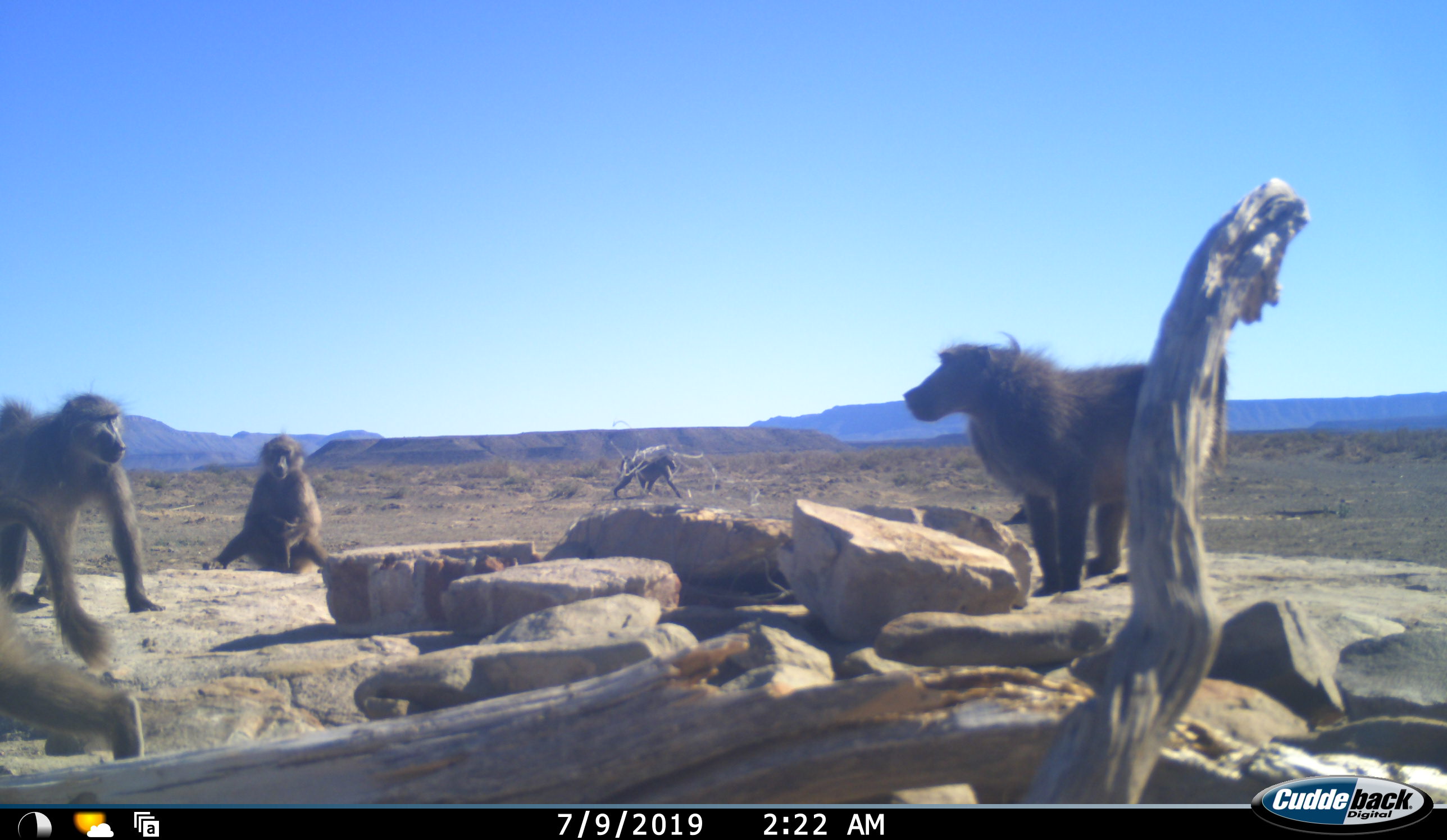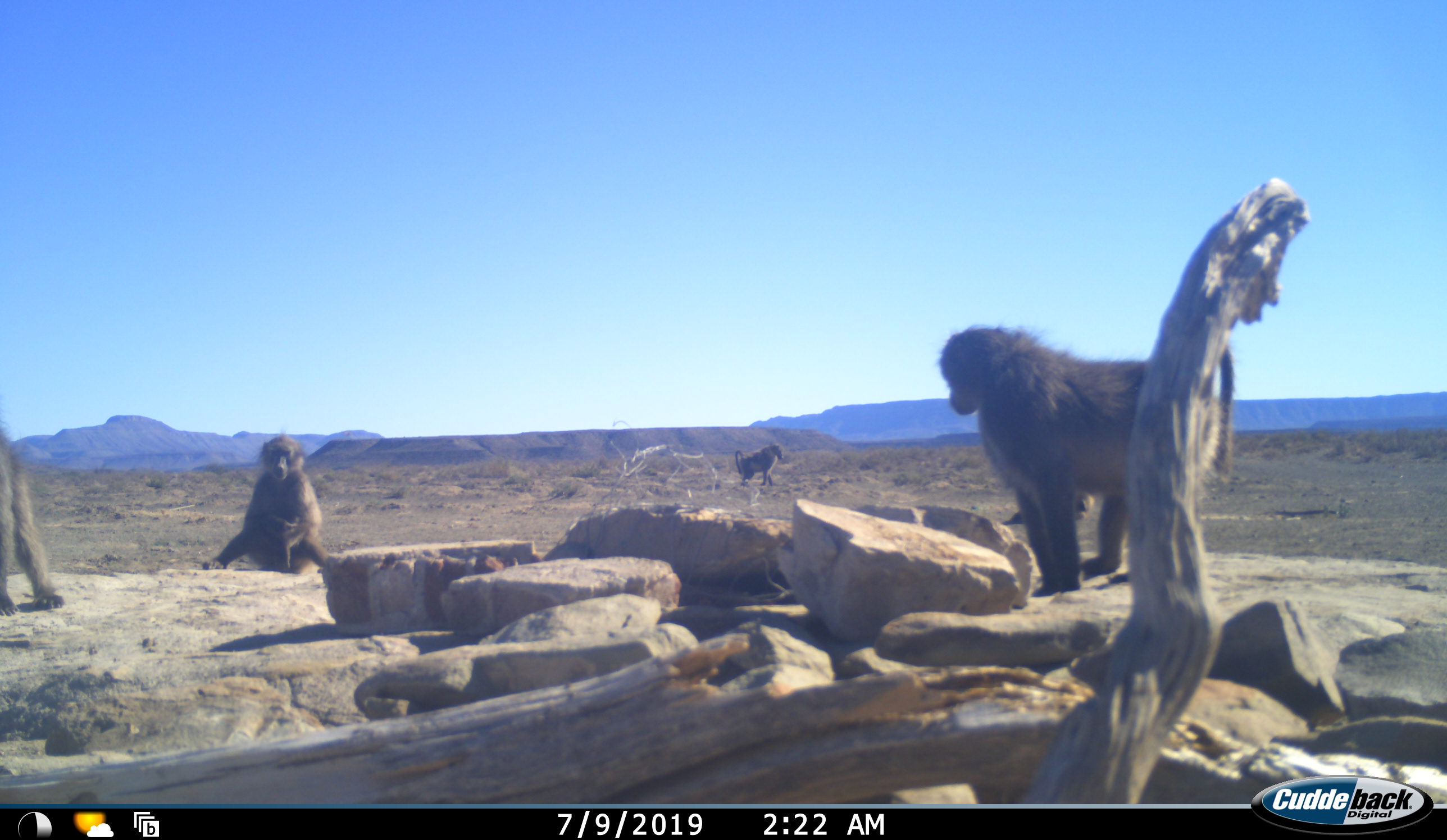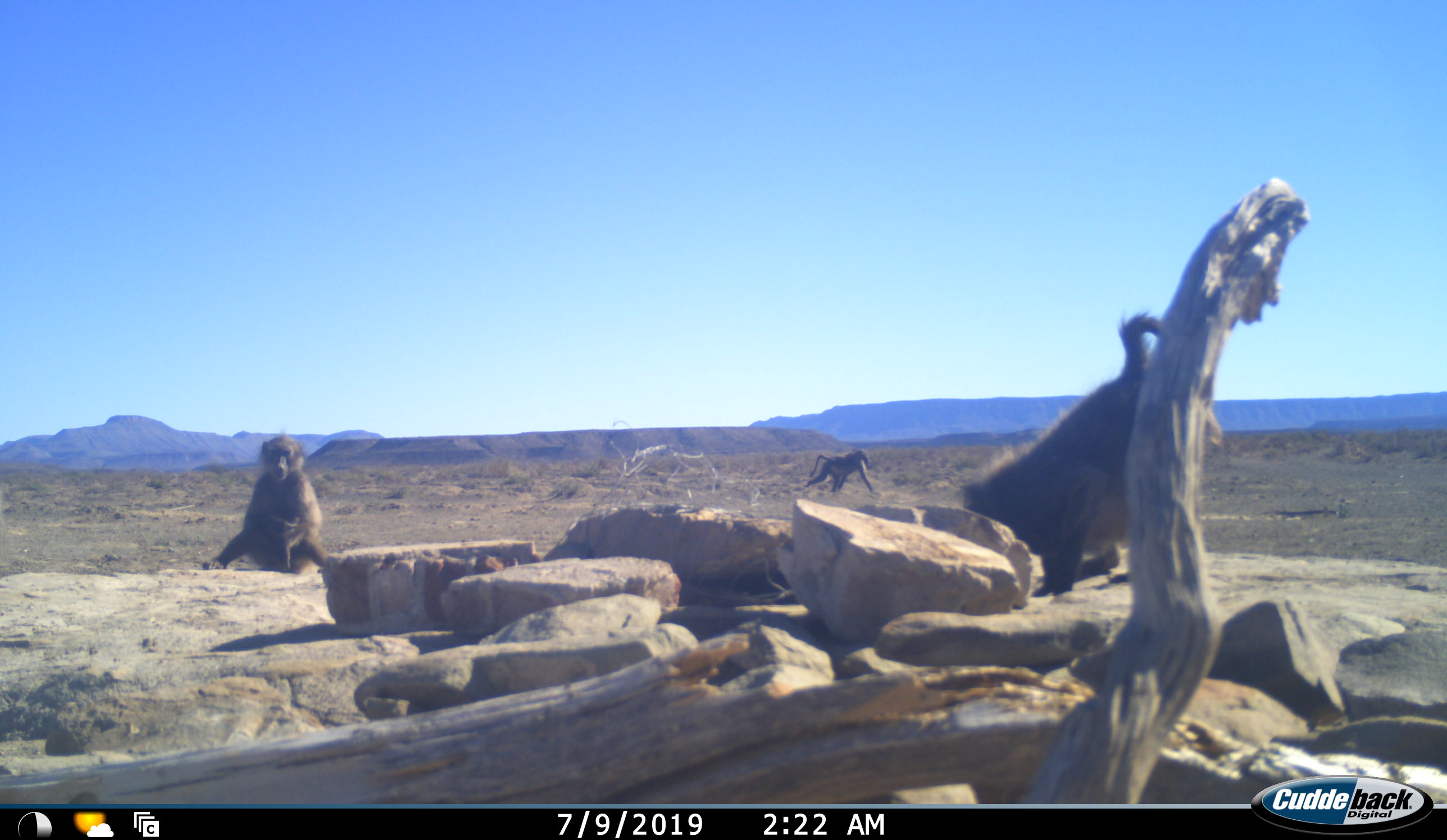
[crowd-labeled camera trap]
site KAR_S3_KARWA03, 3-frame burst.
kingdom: Animalia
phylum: Chordata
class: Mammalia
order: Primates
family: Cercopithecidae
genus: Papio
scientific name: Papio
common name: baboon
Baboon (Papio), count 4. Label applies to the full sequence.